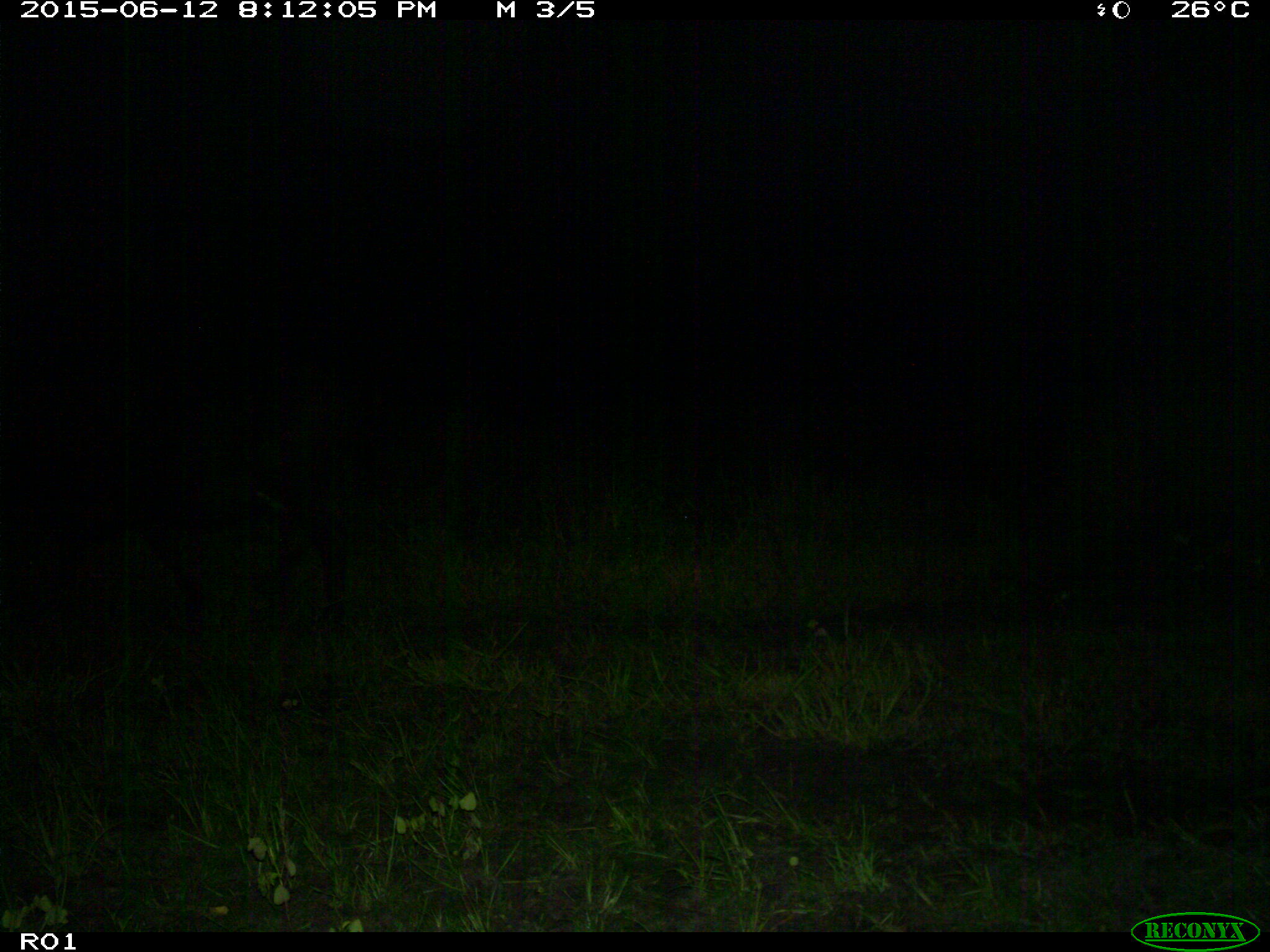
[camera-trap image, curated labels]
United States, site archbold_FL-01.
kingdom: Animalia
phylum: Chordata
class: Mammalia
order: Artiodactyla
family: Bovidae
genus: Bos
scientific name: Bos taurus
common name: domestic cow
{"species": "Bos taurus (domestic cow)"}